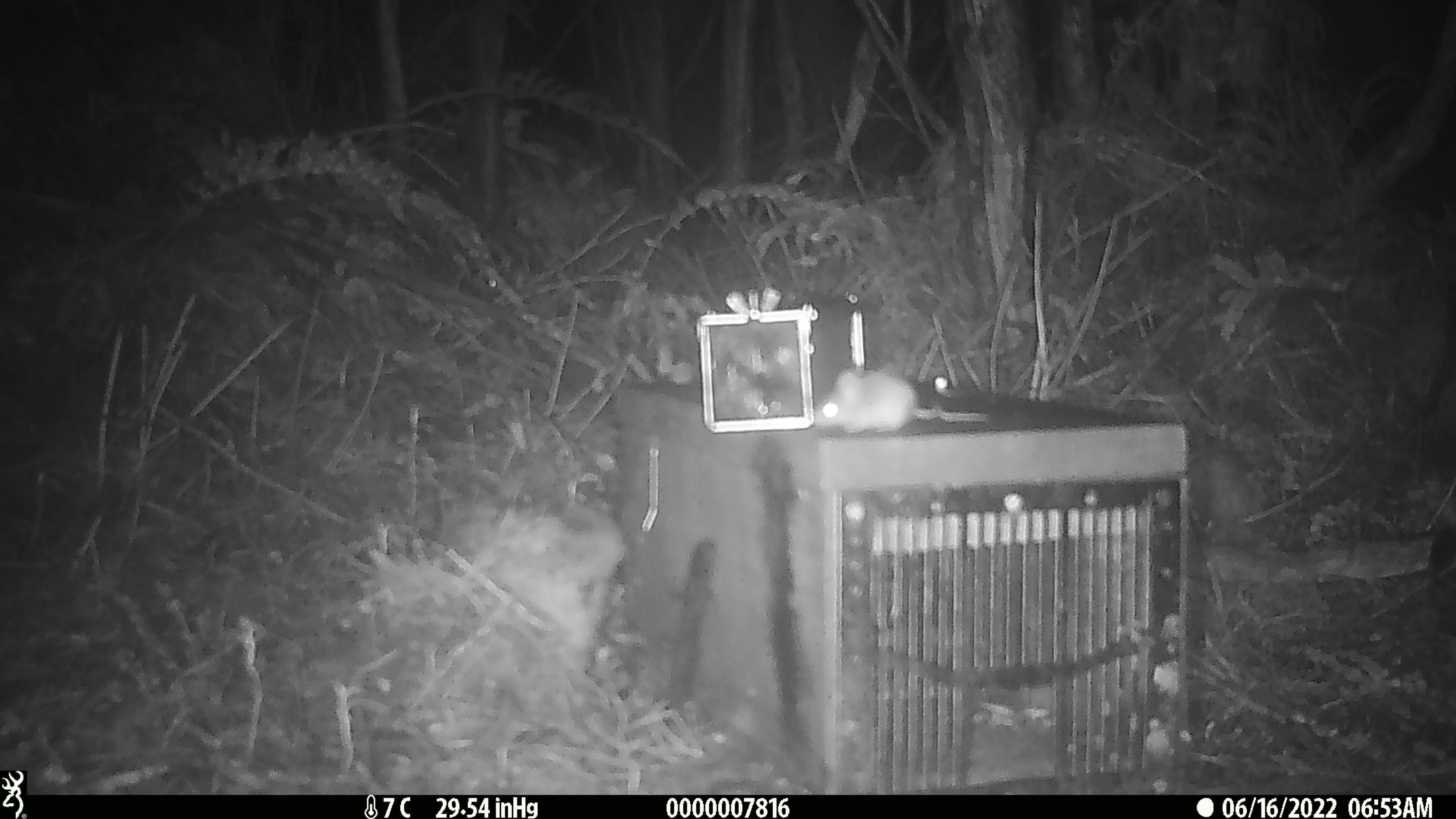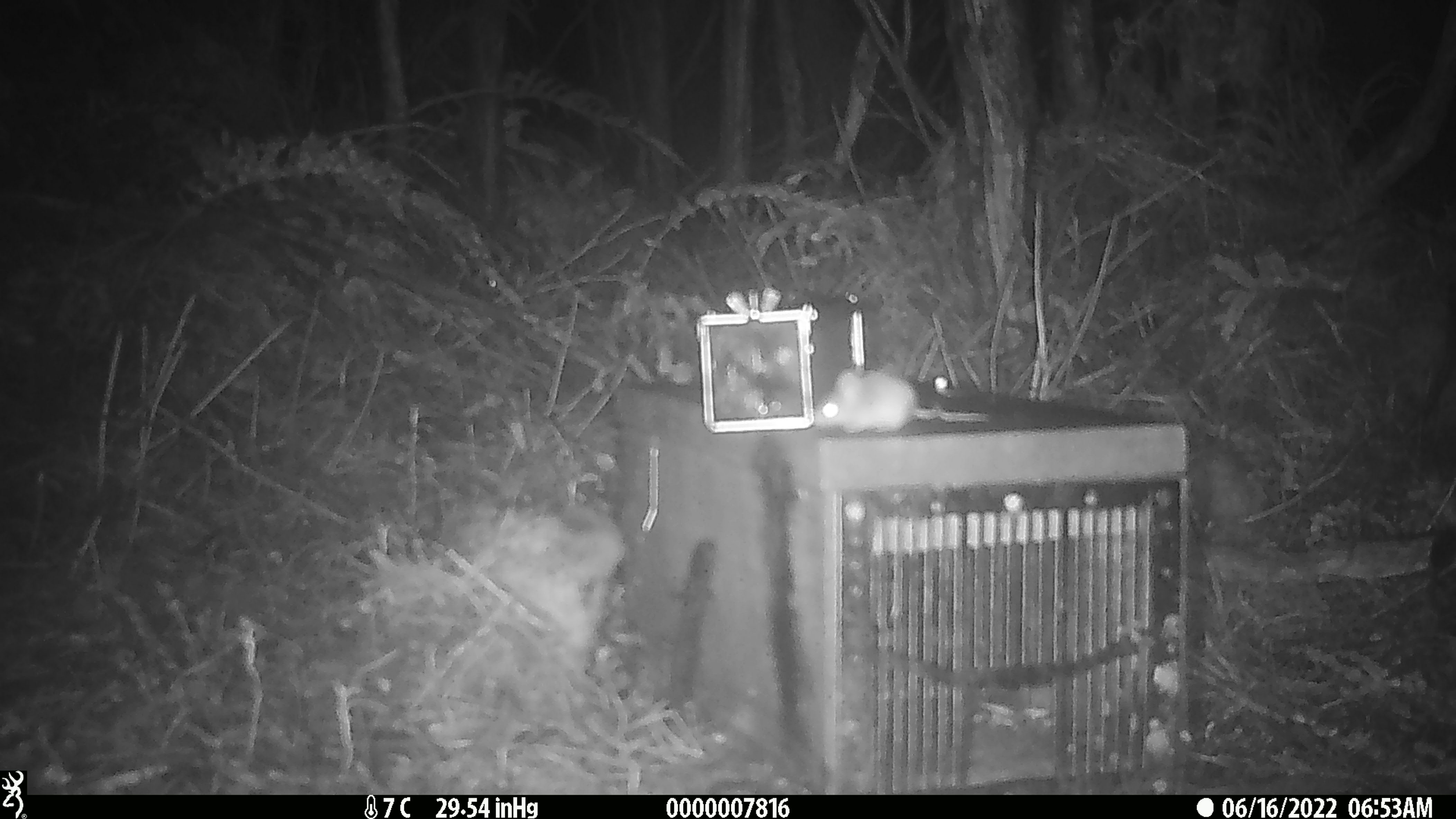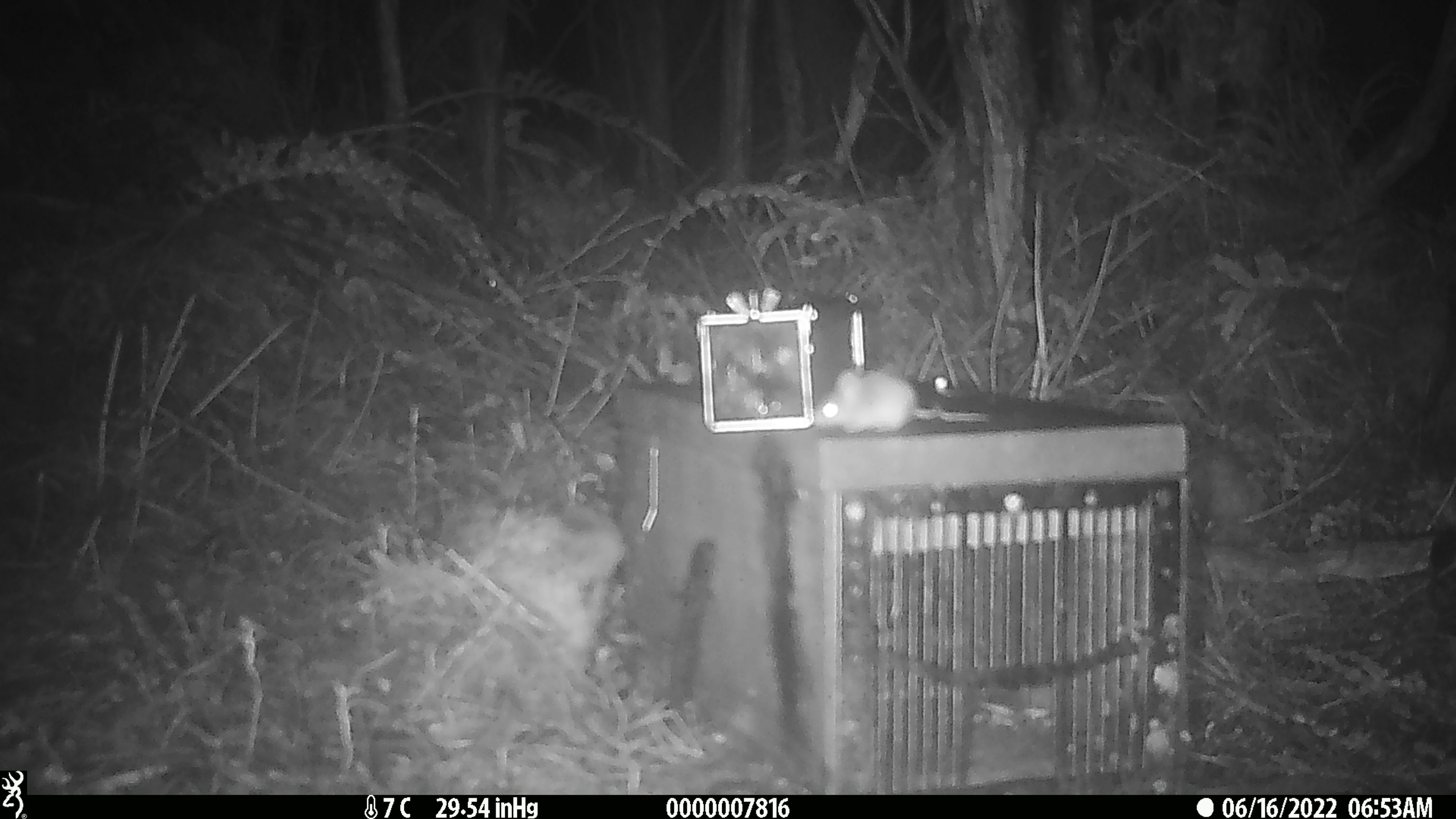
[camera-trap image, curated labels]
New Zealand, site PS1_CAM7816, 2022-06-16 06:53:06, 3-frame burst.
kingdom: Animalia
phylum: Chordata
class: Mammalia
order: Rodentia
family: Muridae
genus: Mus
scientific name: Mus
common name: mouse